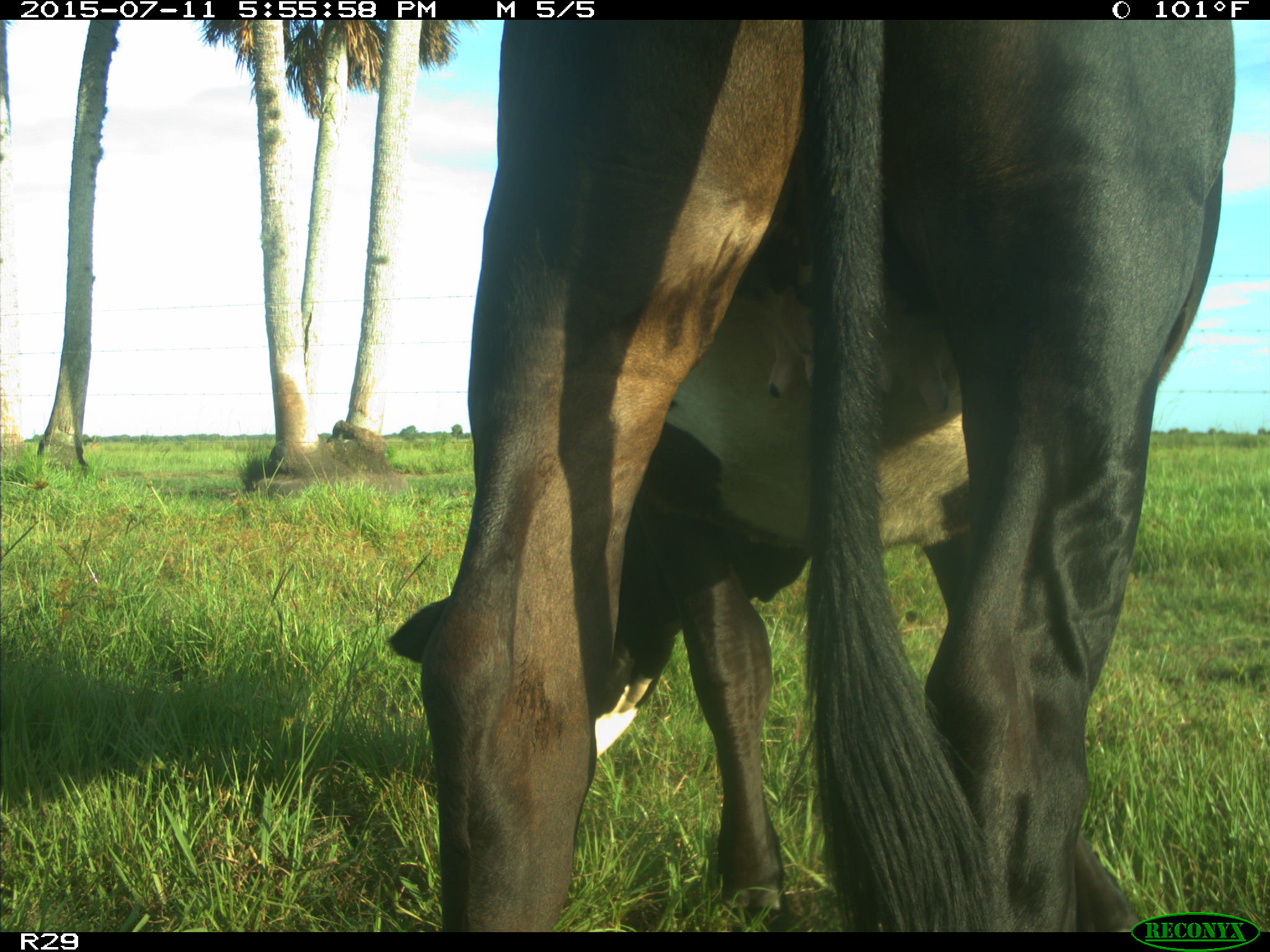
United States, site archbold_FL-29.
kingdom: Animalia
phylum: Chordata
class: Mammalia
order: Artiodactyla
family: Bovidae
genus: Bos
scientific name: Bos taurus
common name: domestic cow